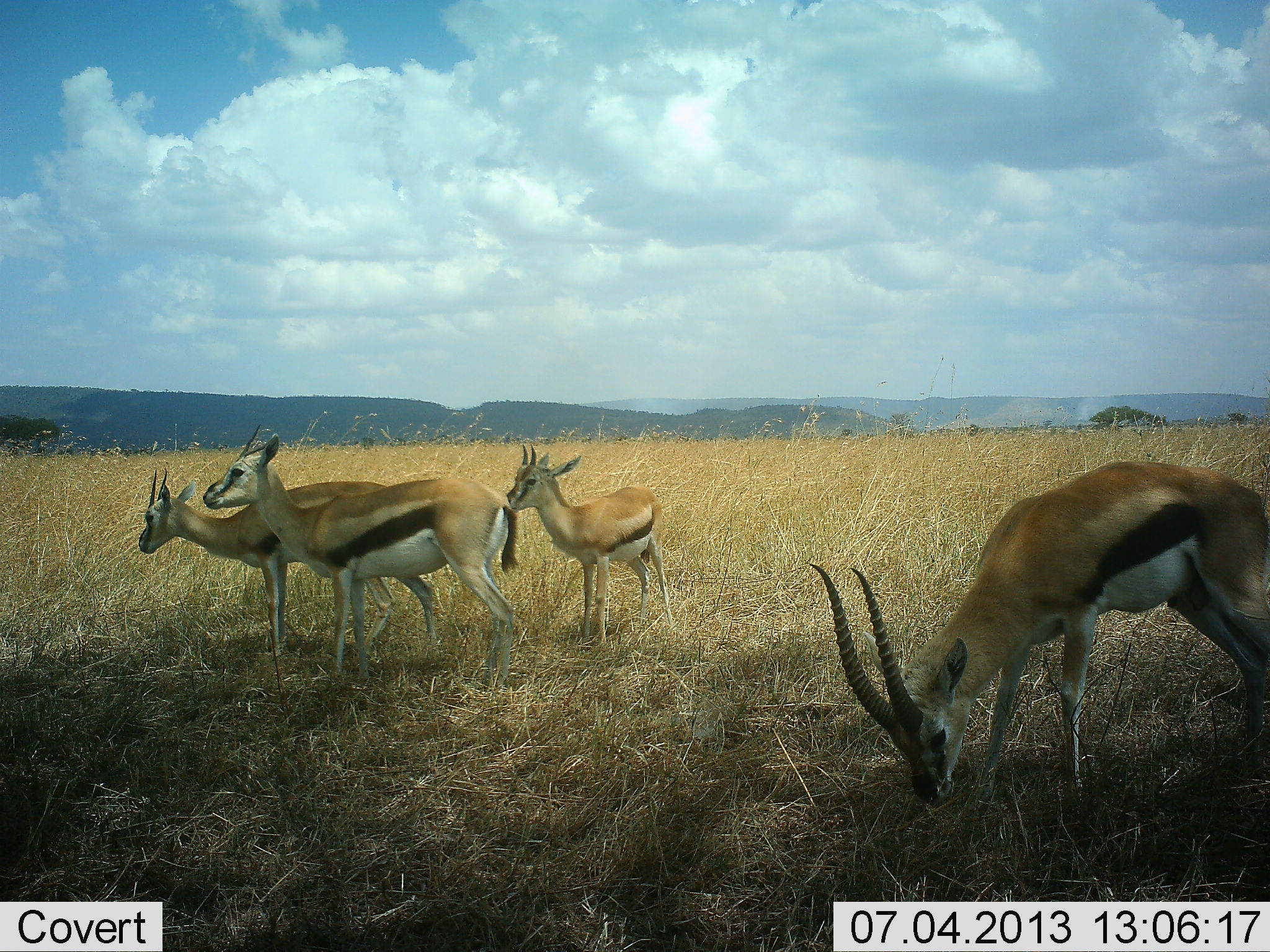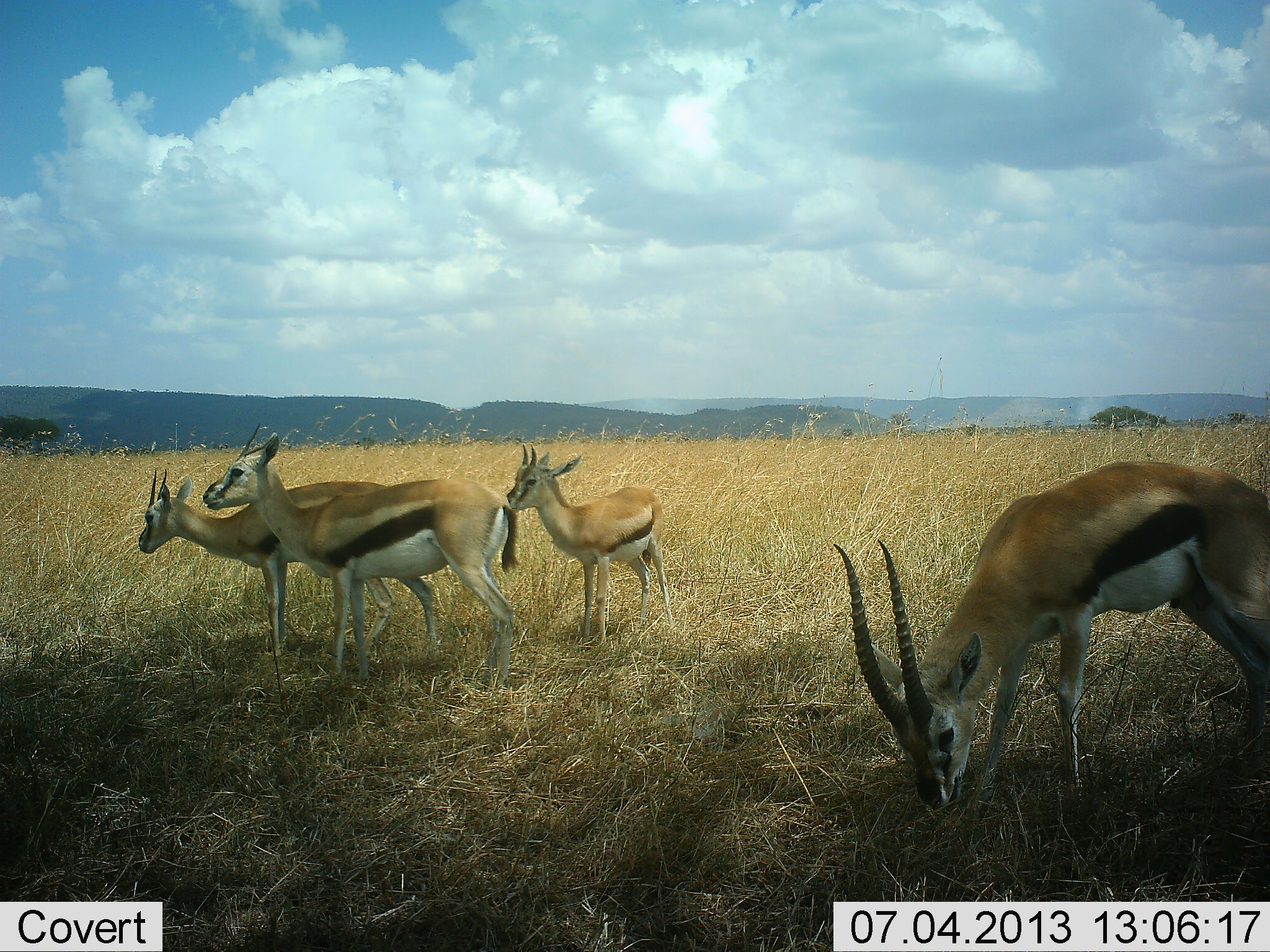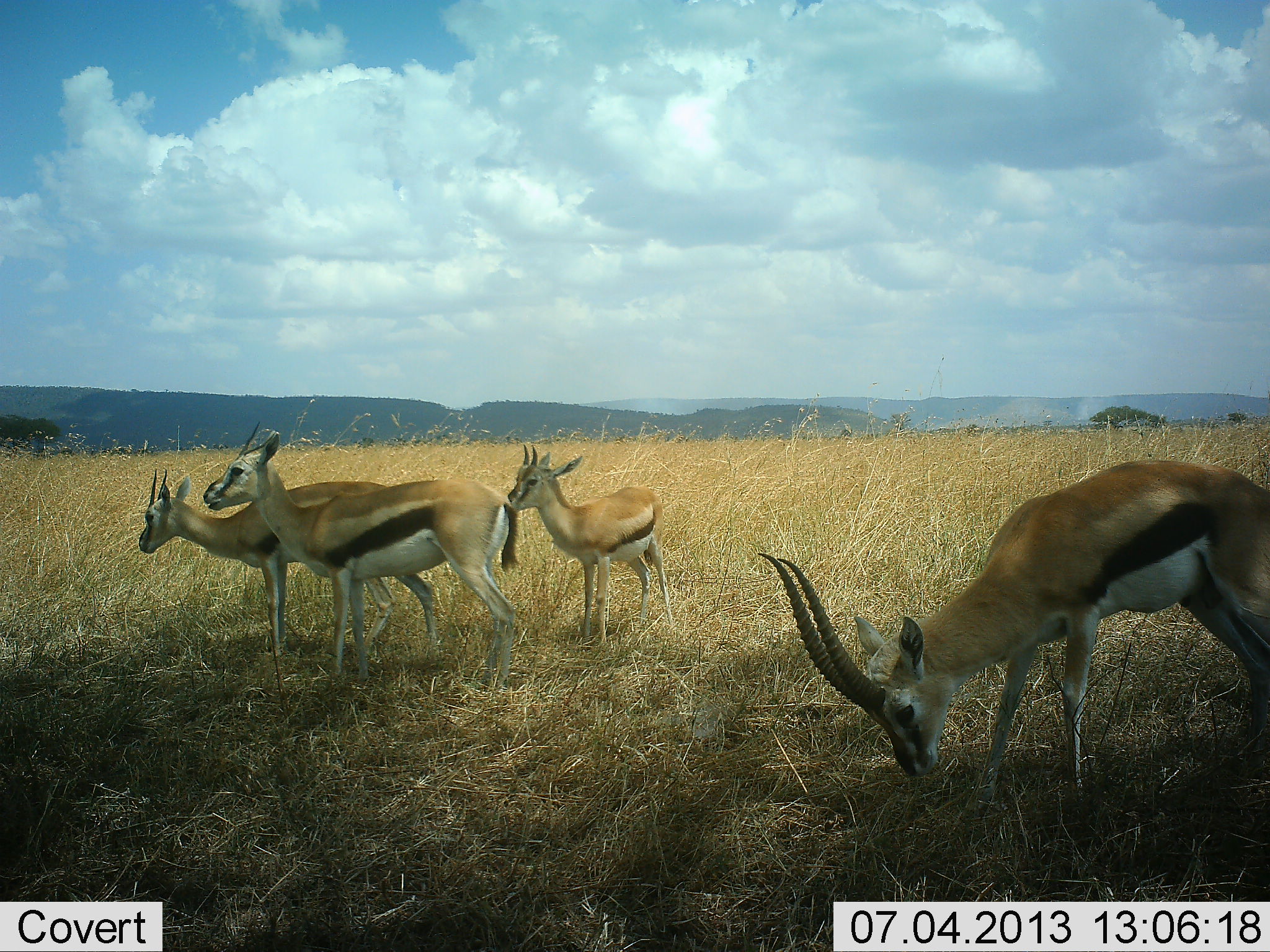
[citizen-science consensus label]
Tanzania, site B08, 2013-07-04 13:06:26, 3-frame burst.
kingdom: Animalia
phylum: Chordata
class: Mammalia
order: Artiodactyla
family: Bovidae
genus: Eudorcas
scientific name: Eudorcas thomsonii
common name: thomson's gazelle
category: gazellethomsons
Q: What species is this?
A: Gazellethomsons (thomson's gazelle) (Eudorcas thomsonii).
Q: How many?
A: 4.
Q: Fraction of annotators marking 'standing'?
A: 67%.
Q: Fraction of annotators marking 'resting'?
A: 5%.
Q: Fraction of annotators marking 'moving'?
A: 19%.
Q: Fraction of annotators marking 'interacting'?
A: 5%.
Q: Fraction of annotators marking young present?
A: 52%.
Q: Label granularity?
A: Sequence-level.